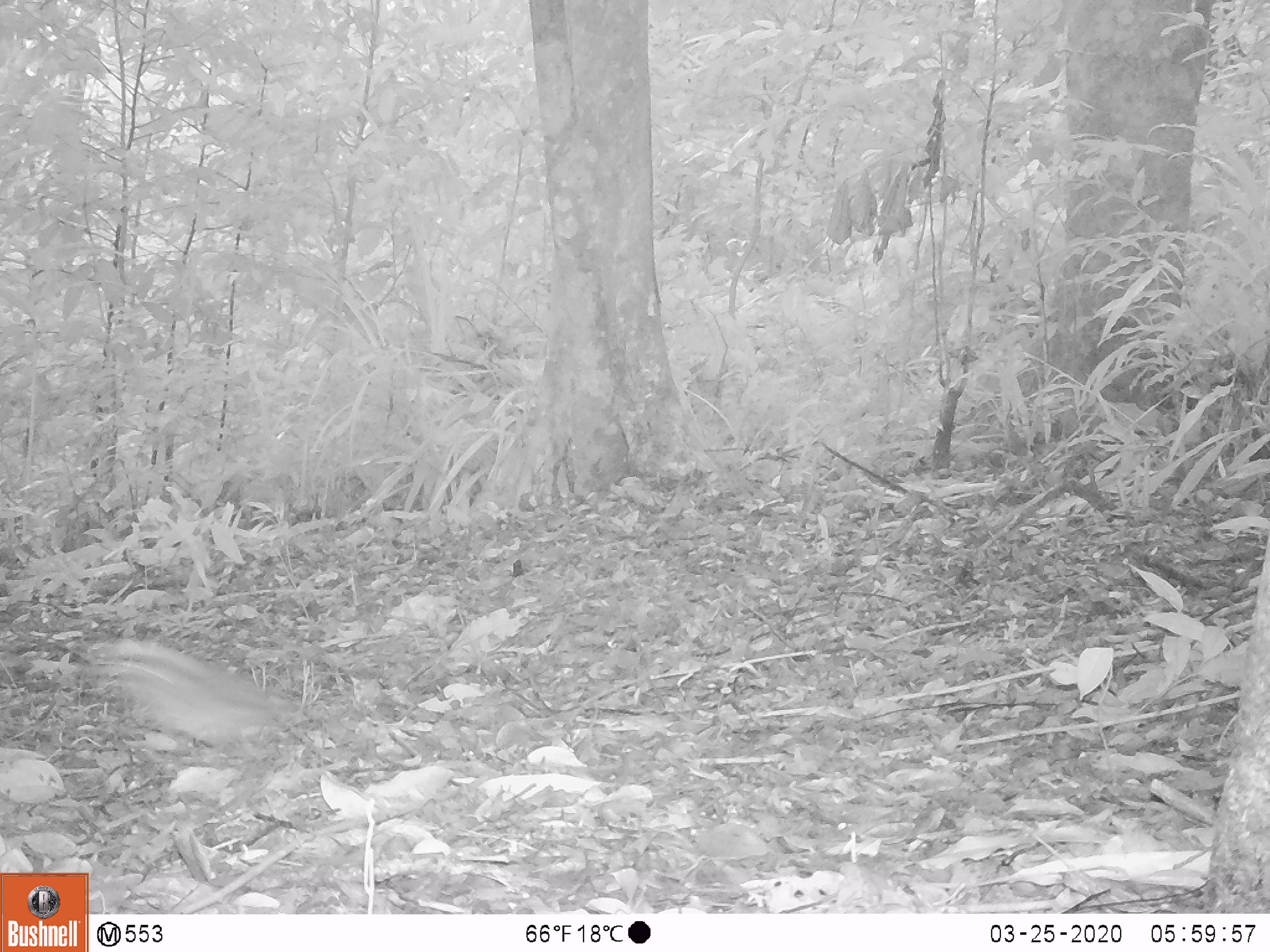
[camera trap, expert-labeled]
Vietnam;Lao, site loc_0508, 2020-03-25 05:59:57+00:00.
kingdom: Animalia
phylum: Chordata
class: Aves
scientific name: Aves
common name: bird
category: unidentified bird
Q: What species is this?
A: Unidentified bird (bird) (Aves).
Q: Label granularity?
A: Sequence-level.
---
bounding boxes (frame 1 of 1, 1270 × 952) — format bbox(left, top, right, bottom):
unidentified bird: bbox(81, 638, 292, 759)